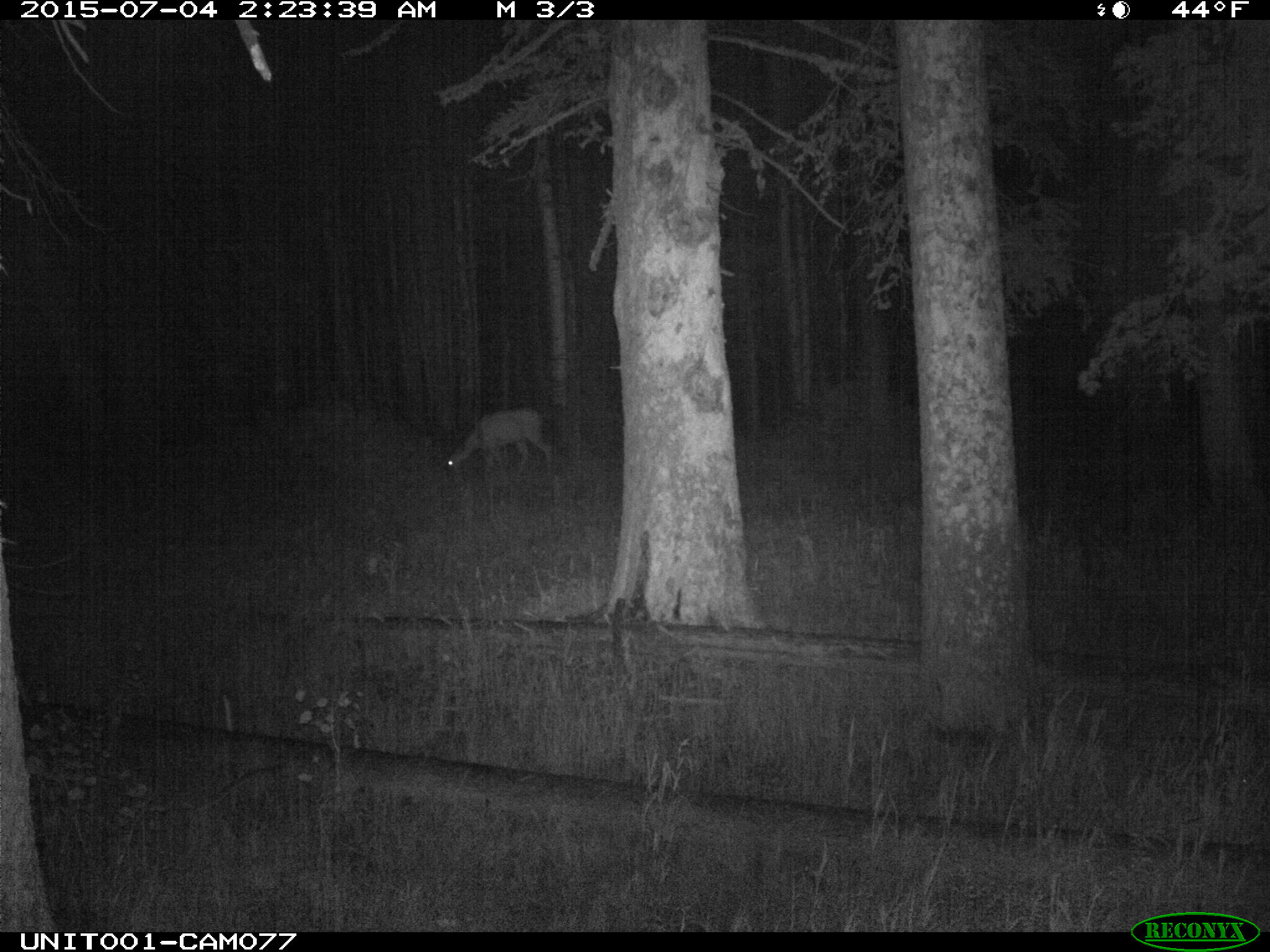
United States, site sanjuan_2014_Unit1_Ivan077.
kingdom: Animalia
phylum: Chordata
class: Mammalia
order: Artiodactyla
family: Cervidae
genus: Odocoileus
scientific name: Odocoileus hemionus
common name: mule deer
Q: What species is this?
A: Odocoileus hemionus (mule deer).